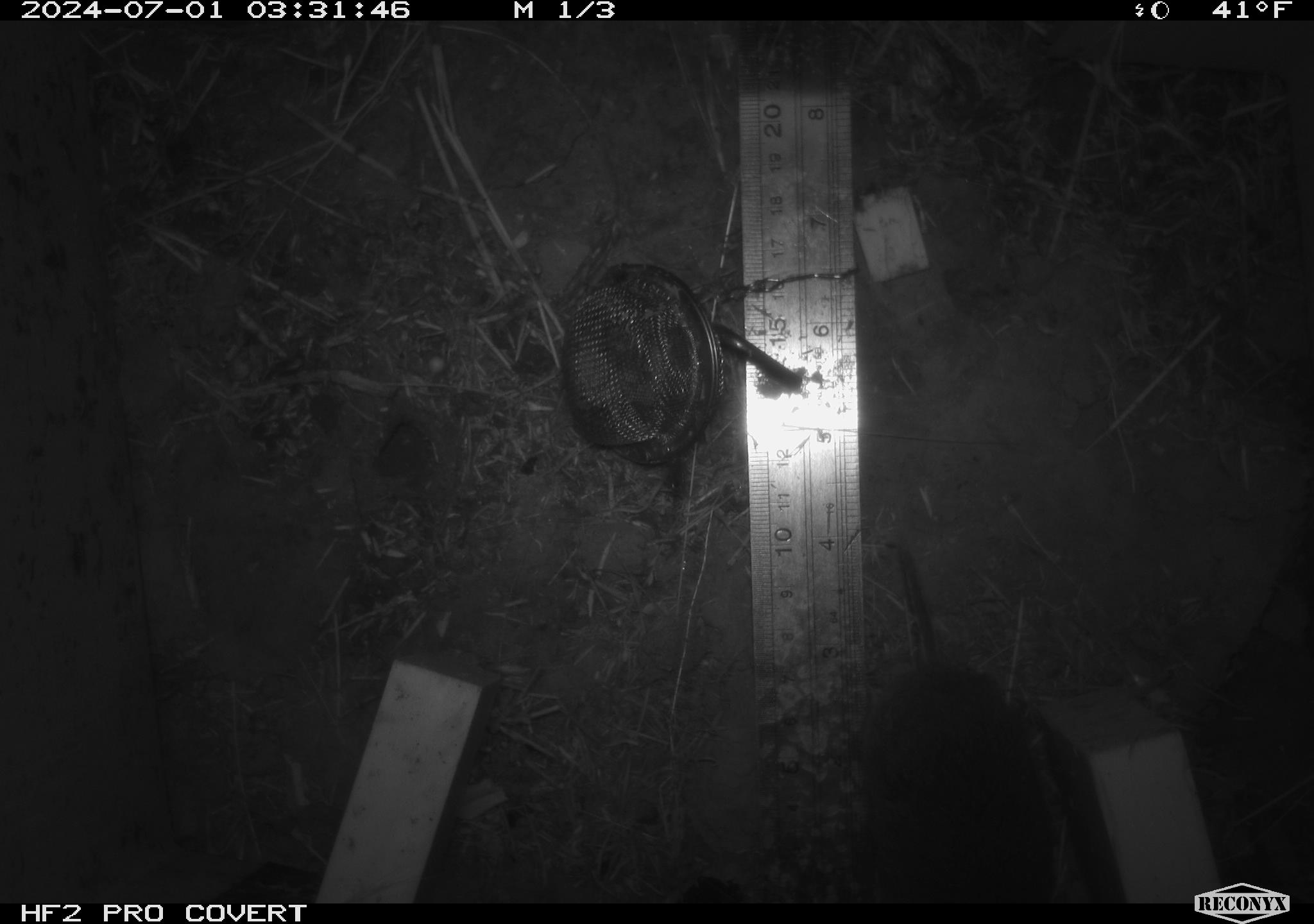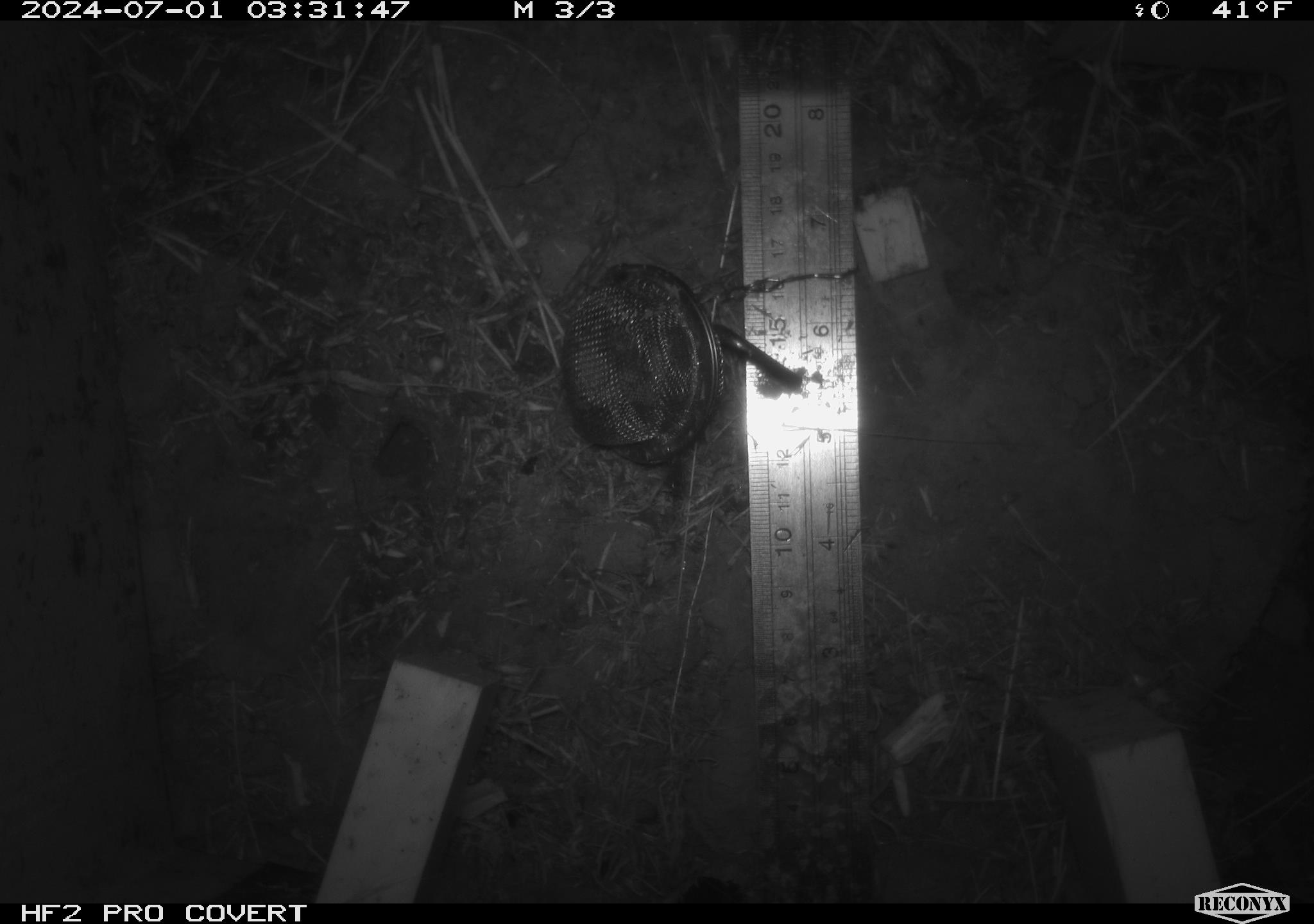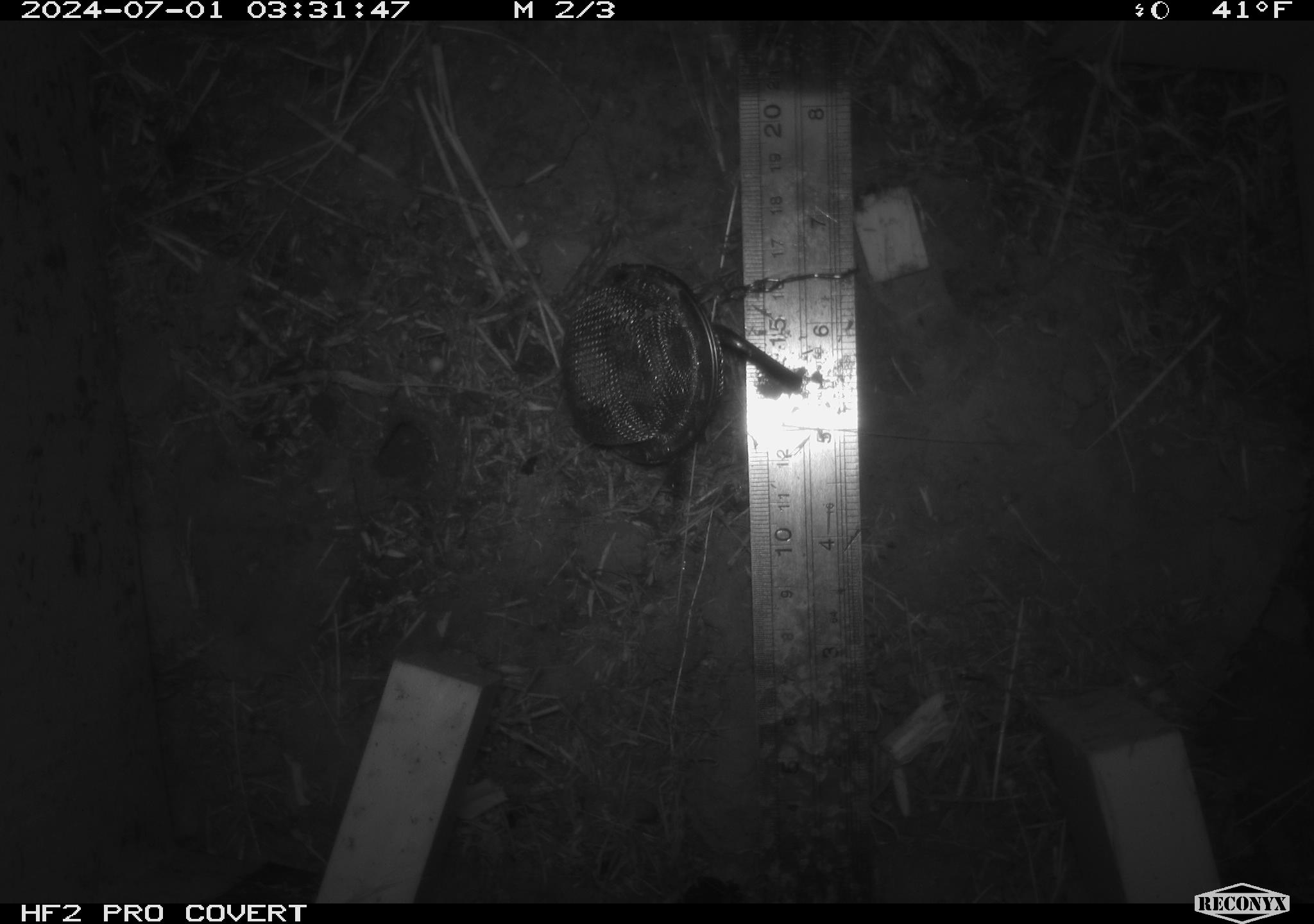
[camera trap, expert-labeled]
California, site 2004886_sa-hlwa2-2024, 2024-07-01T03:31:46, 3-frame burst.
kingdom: Animalia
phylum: Chordata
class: Mammalia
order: Rodentia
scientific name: Rodentia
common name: mouse species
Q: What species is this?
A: Mouse species (Rodentia).